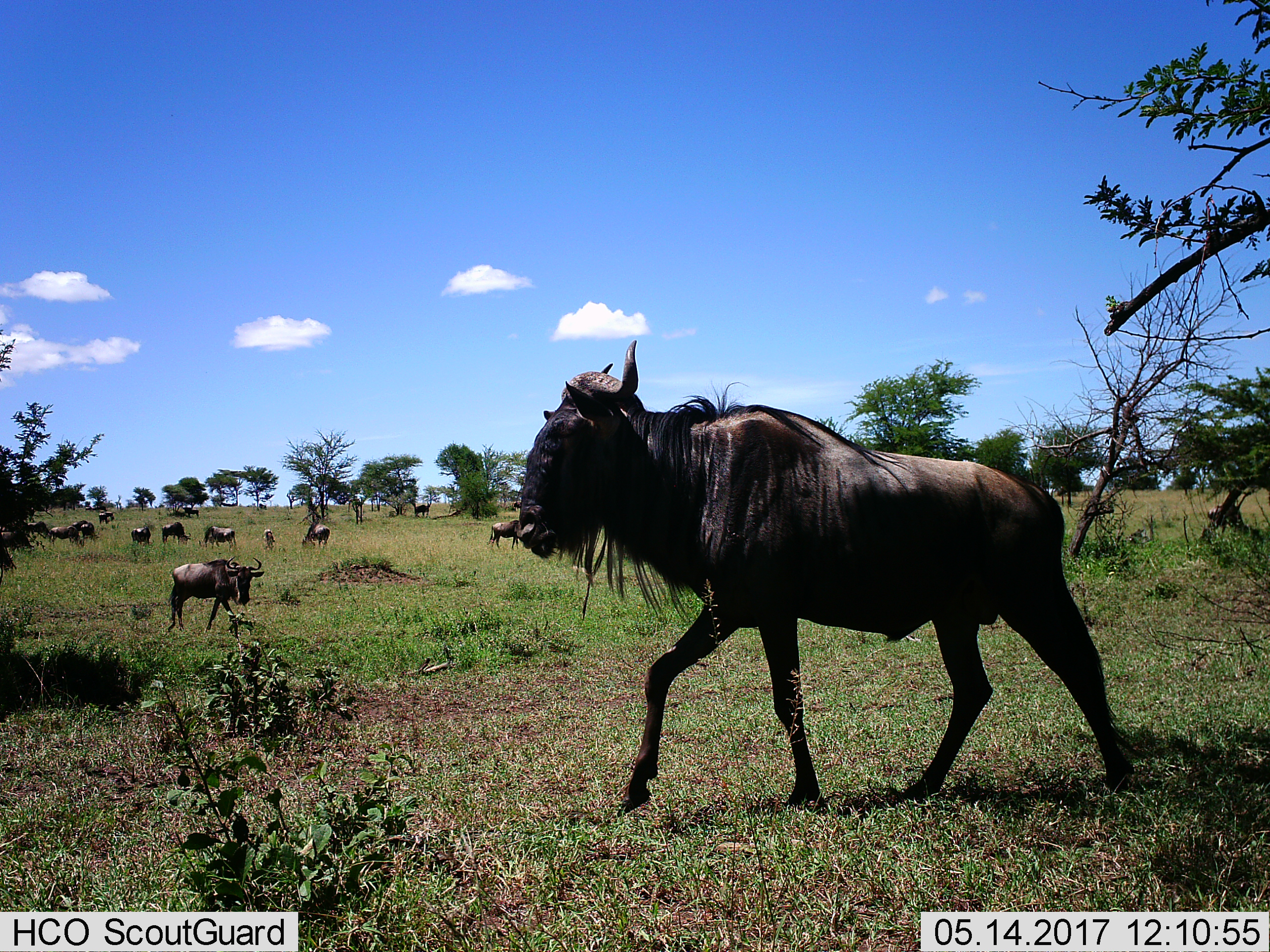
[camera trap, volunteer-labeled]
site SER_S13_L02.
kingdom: Animalia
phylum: Chordata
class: Mammalia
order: Artiodactyla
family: Bovidae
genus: Connochaetes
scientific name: Connochaetes taurinus taurinus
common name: blue wildebeest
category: wildebeestblue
Wildebeestblue (blue wildebeest) (Connochaetes taurinus taurinus), count 11-50. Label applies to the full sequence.